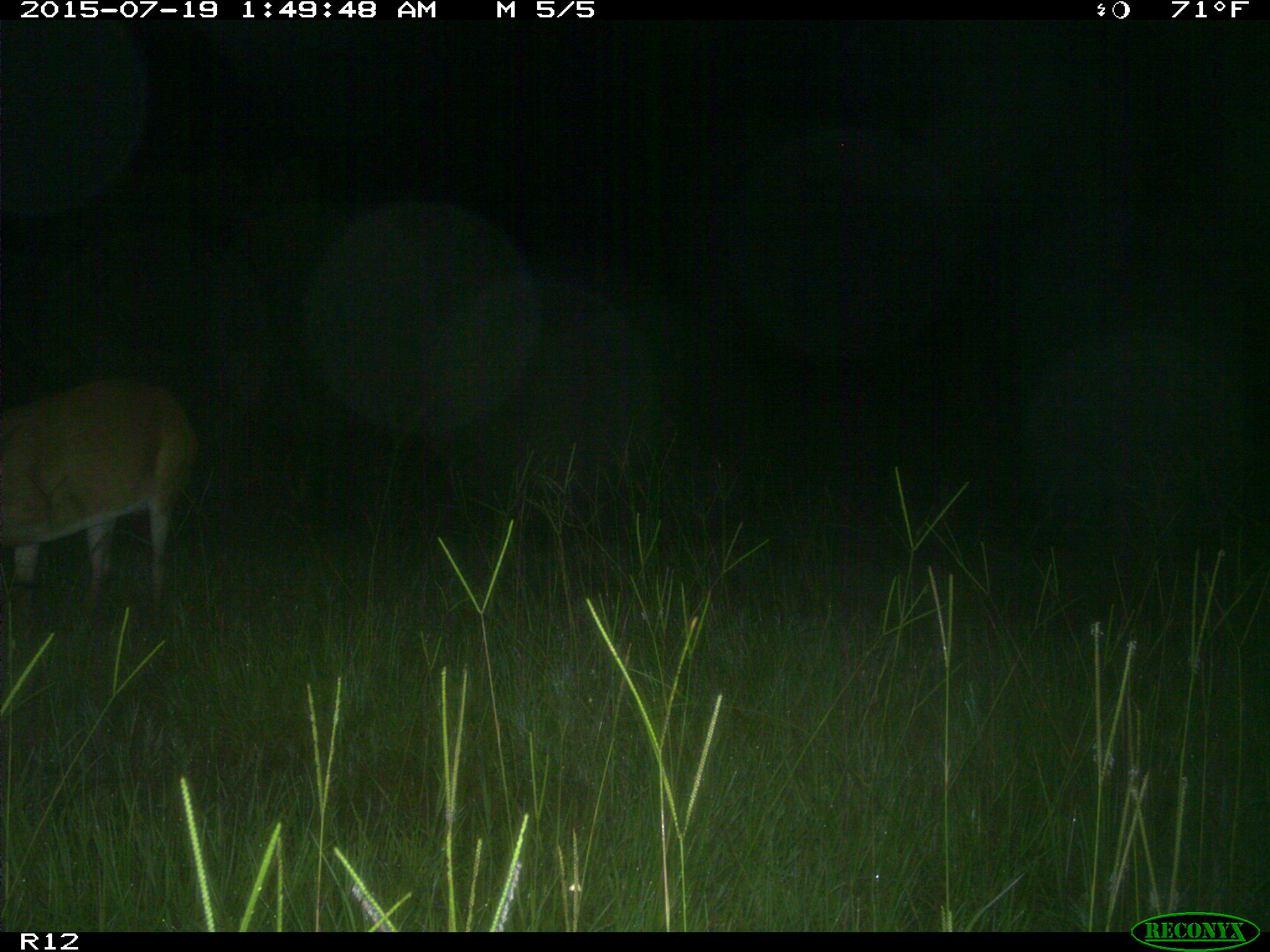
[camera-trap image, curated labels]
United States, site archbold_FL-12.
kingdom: Animalia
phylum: Chordata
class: Mammalia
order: Artiodactyla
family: Cervidae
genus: Odocoileus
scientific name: Odocoileus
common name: deer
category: unidentified deer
Unidentified deer (deer) (Odocoileus).